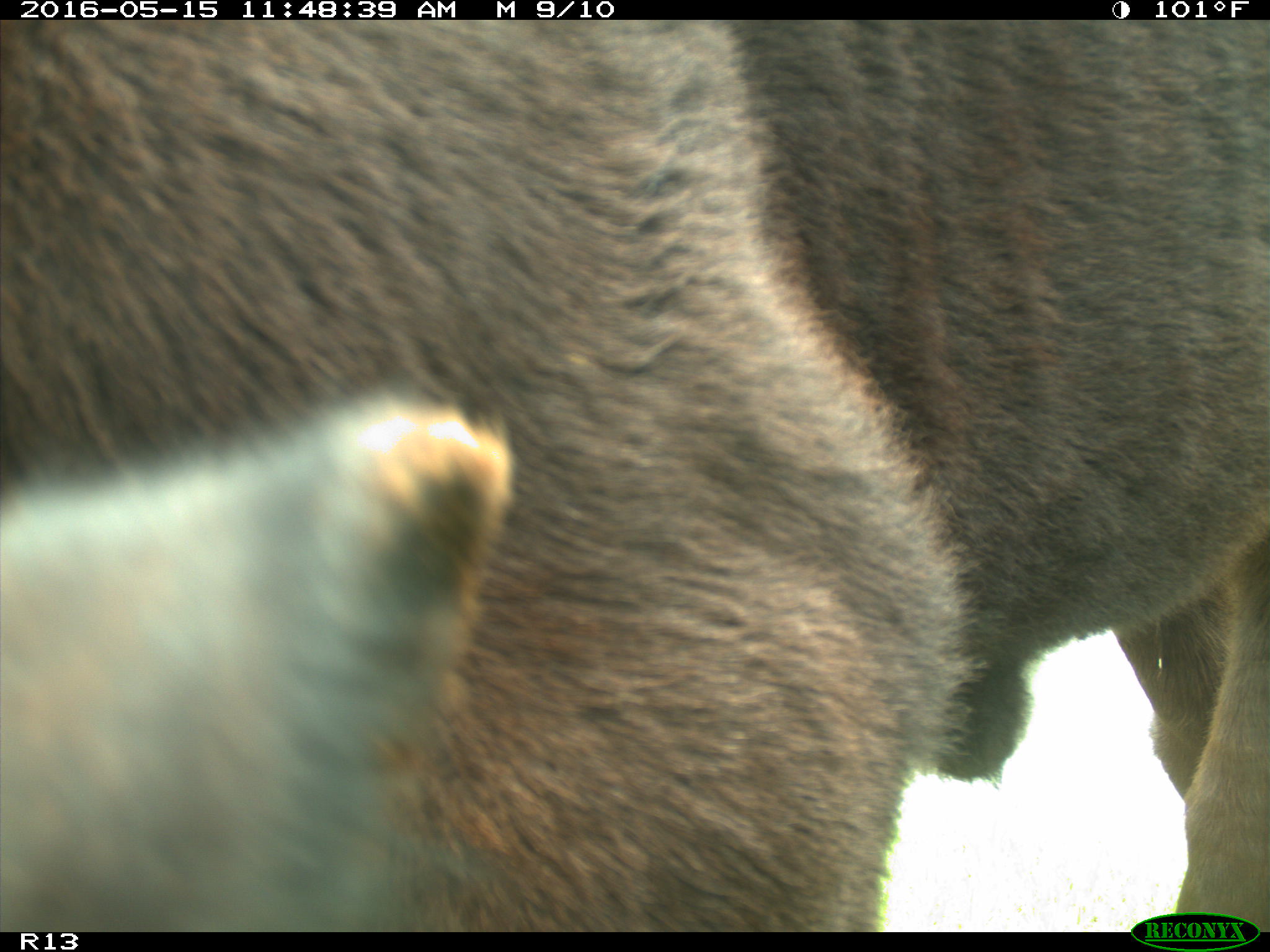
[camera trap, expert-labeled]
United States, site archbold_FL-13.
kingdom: Animalia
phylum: Chordata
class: Mammalia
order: Artiodactyla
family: Bovidae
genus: Bos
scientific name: Bos taurus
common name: domestic cow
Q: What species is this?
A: Bos taurus (domestic cow).